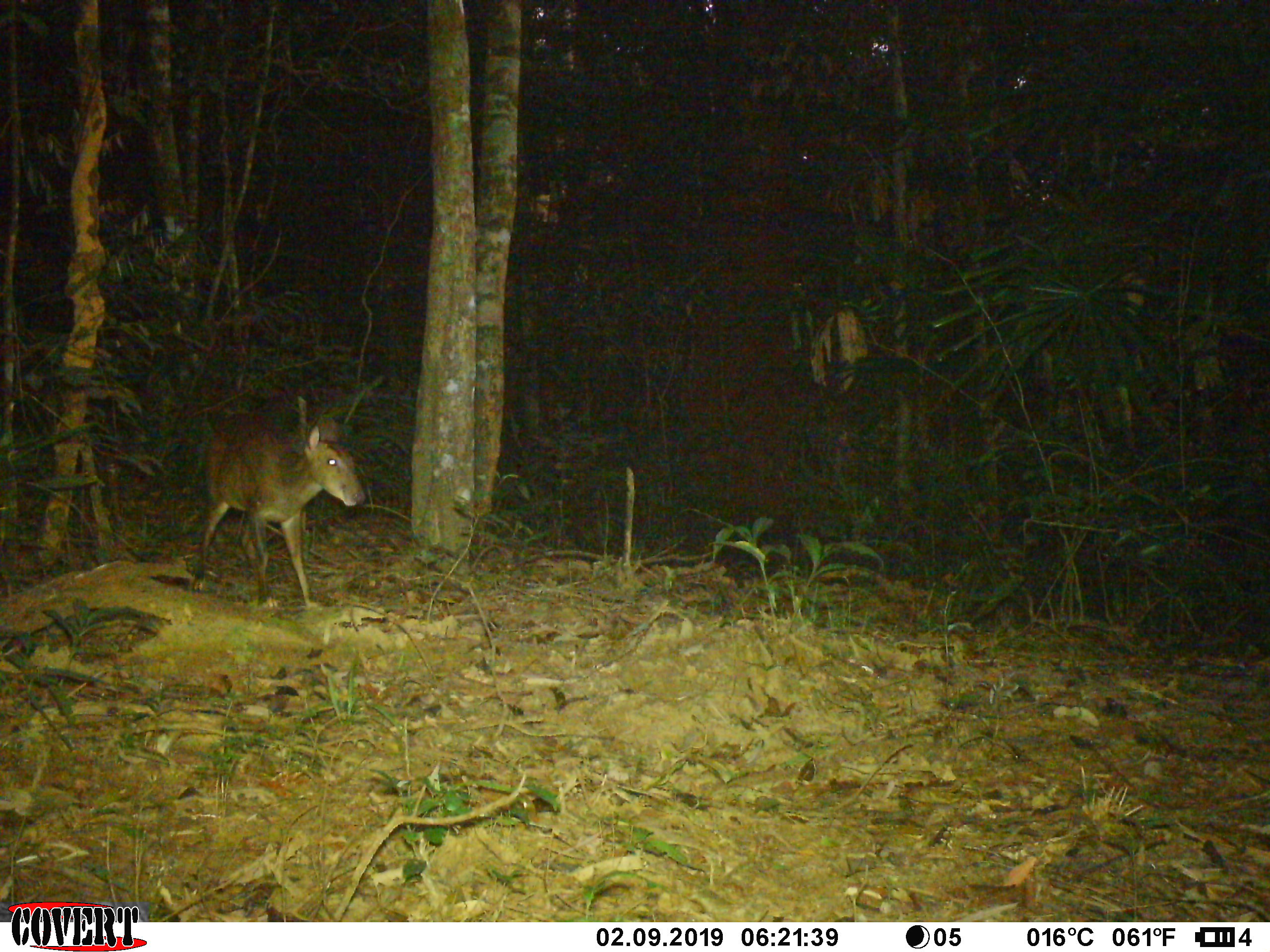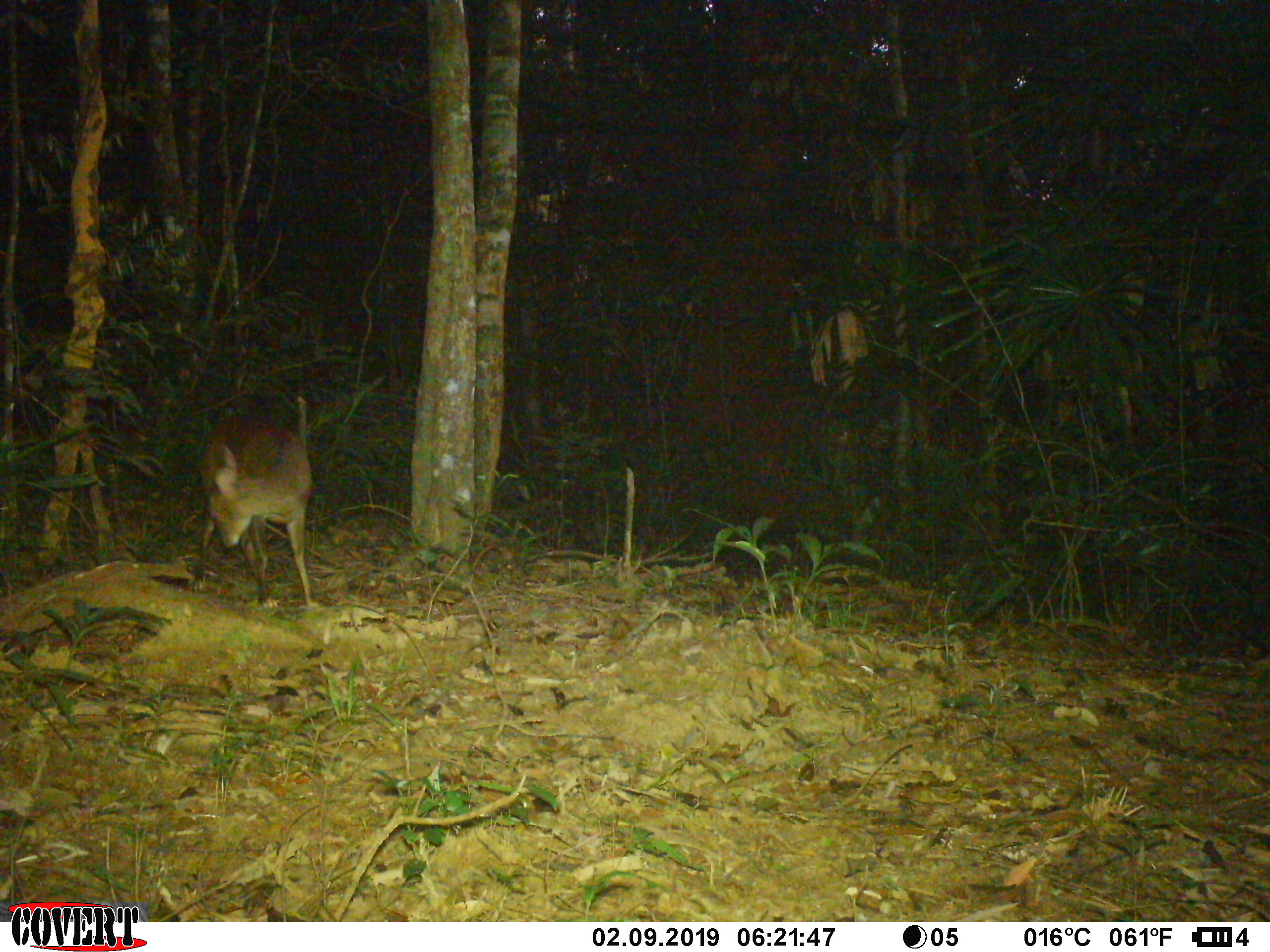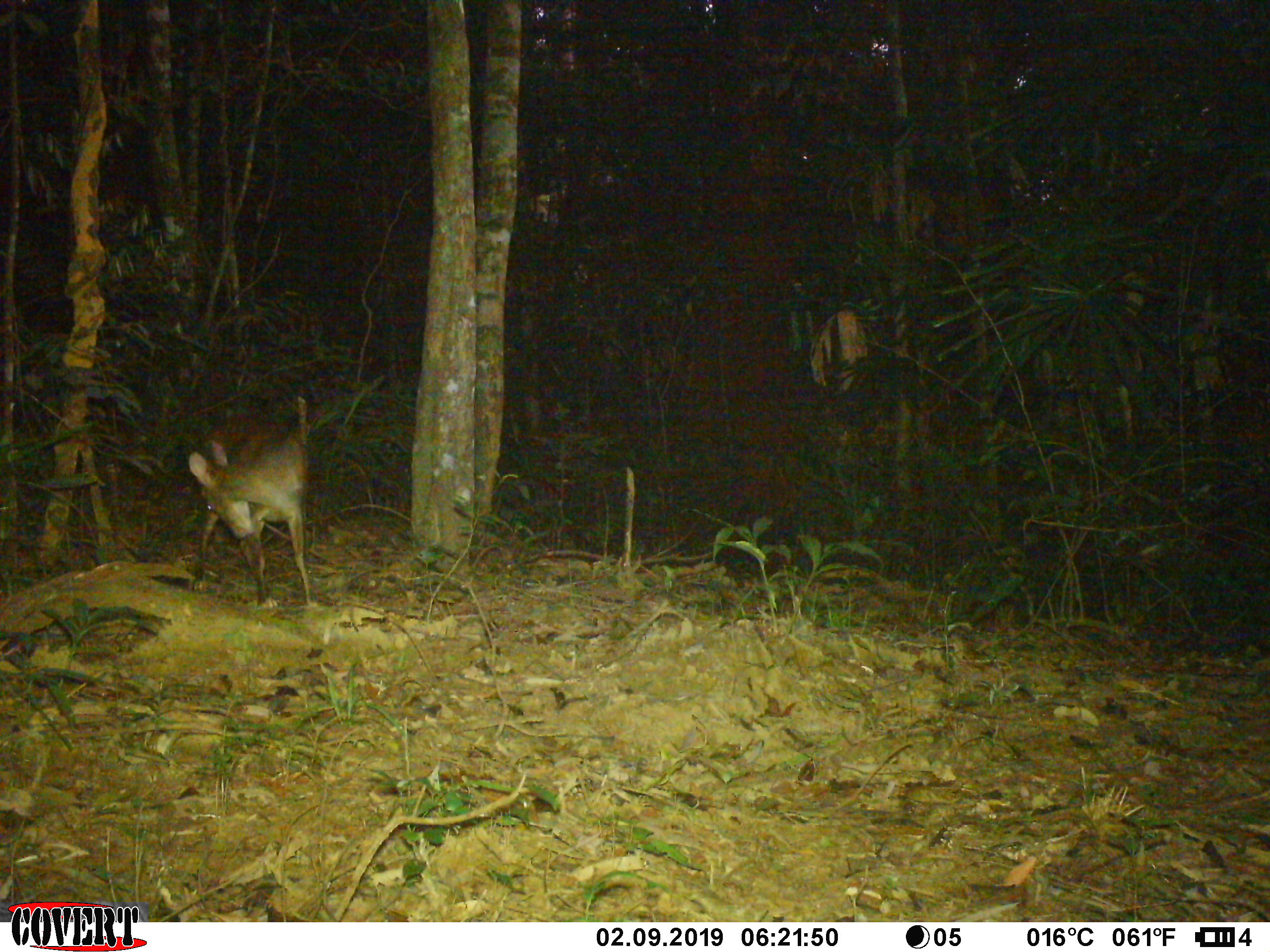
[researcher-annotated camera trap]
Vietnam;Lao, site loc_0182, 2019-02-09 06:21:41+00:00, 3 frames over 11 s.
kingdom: Animalia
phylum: Chordata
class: Mammalia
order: Artiodactyla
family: Cervidae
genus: Muntiacus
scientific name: Muntiacus vuquangensis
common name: large-antlered muntjac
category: large antlered muntjac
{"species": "large antlered muntjac (large-antlered muntjac) (Muntiacus vuquangensis)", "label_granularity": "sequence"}